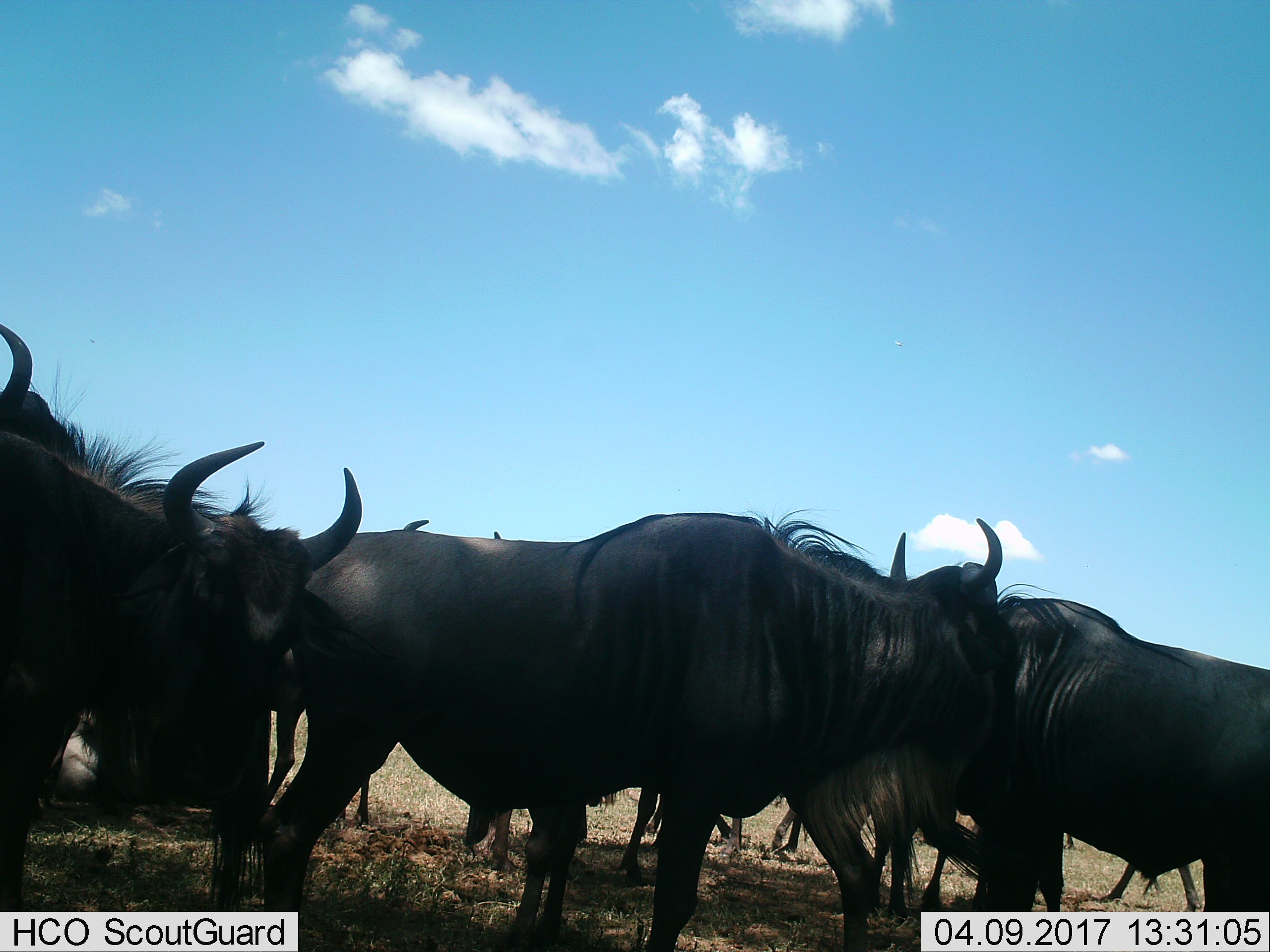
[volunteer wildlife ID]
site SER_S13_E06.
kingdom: Animalia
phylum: Chordata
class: Mammalia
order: Artiodactyla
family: Bovidae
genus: Connochaetes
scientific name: Connochaetes taurinus taurinus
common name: blue wildebeest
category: wildebeestblue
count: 11-50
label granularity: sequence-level